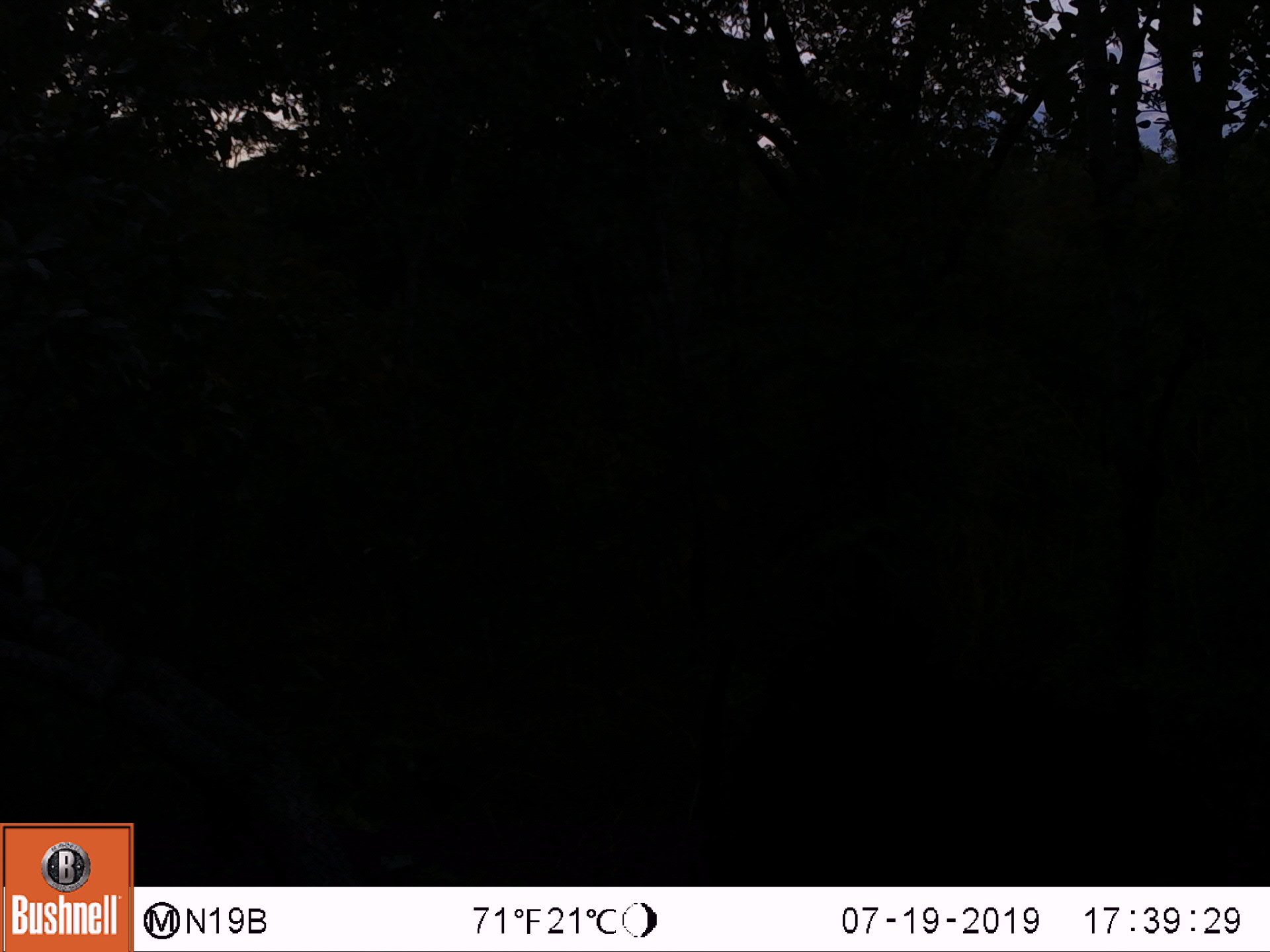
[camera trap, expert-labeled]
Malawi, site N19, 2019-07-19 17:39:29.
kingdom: Animalia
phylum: Chordata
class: Mammalia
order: Artiodactyla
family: Bovidae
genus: Hippotragus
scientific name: Hippotragus niger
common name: sable antelope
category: sable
Sable (sable antelope) (Hippotragus niger), count 1.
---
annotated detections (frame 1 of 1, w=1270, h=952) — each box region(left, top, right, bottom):
sable: region(664, 587, 1262, 883)